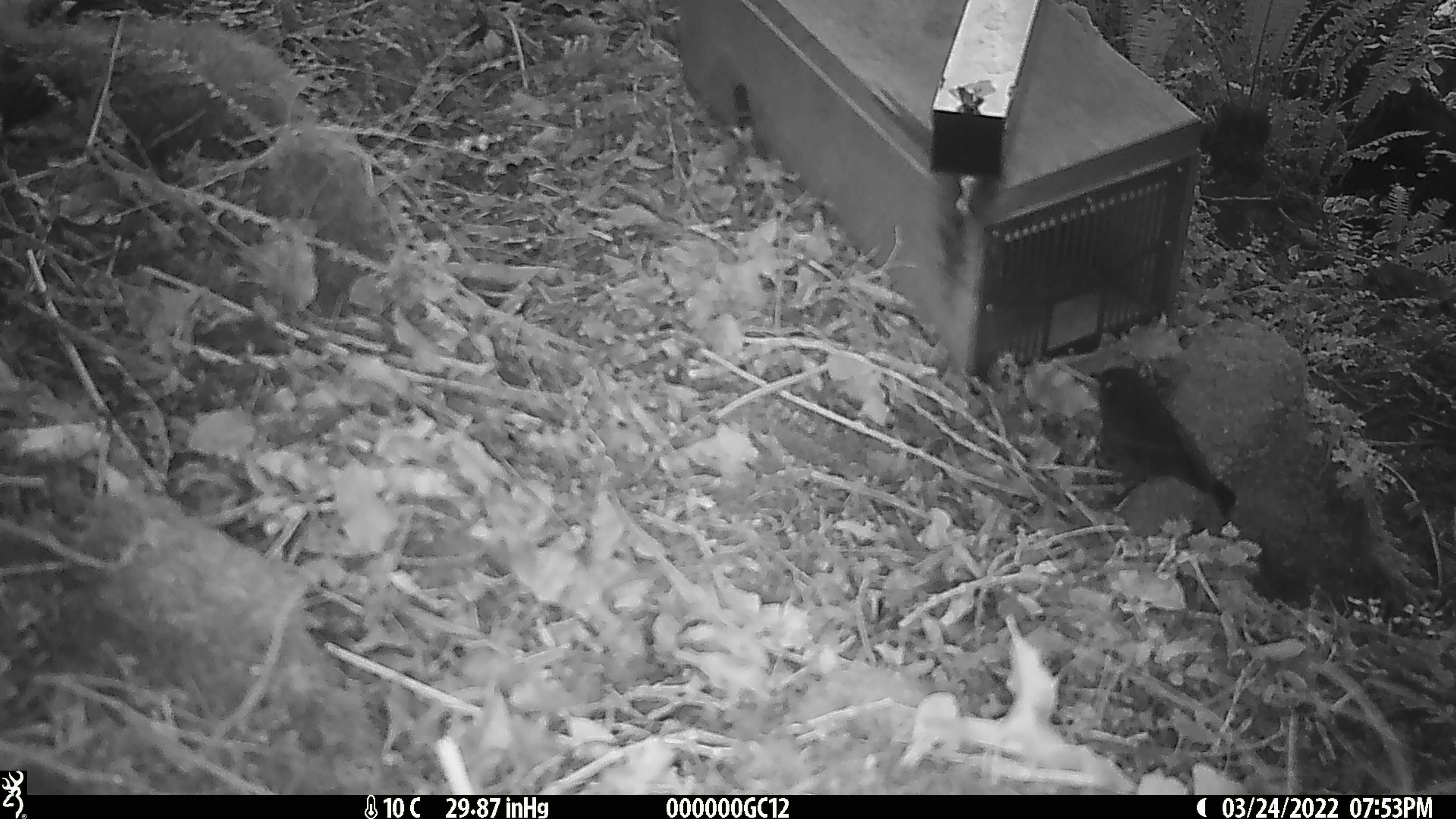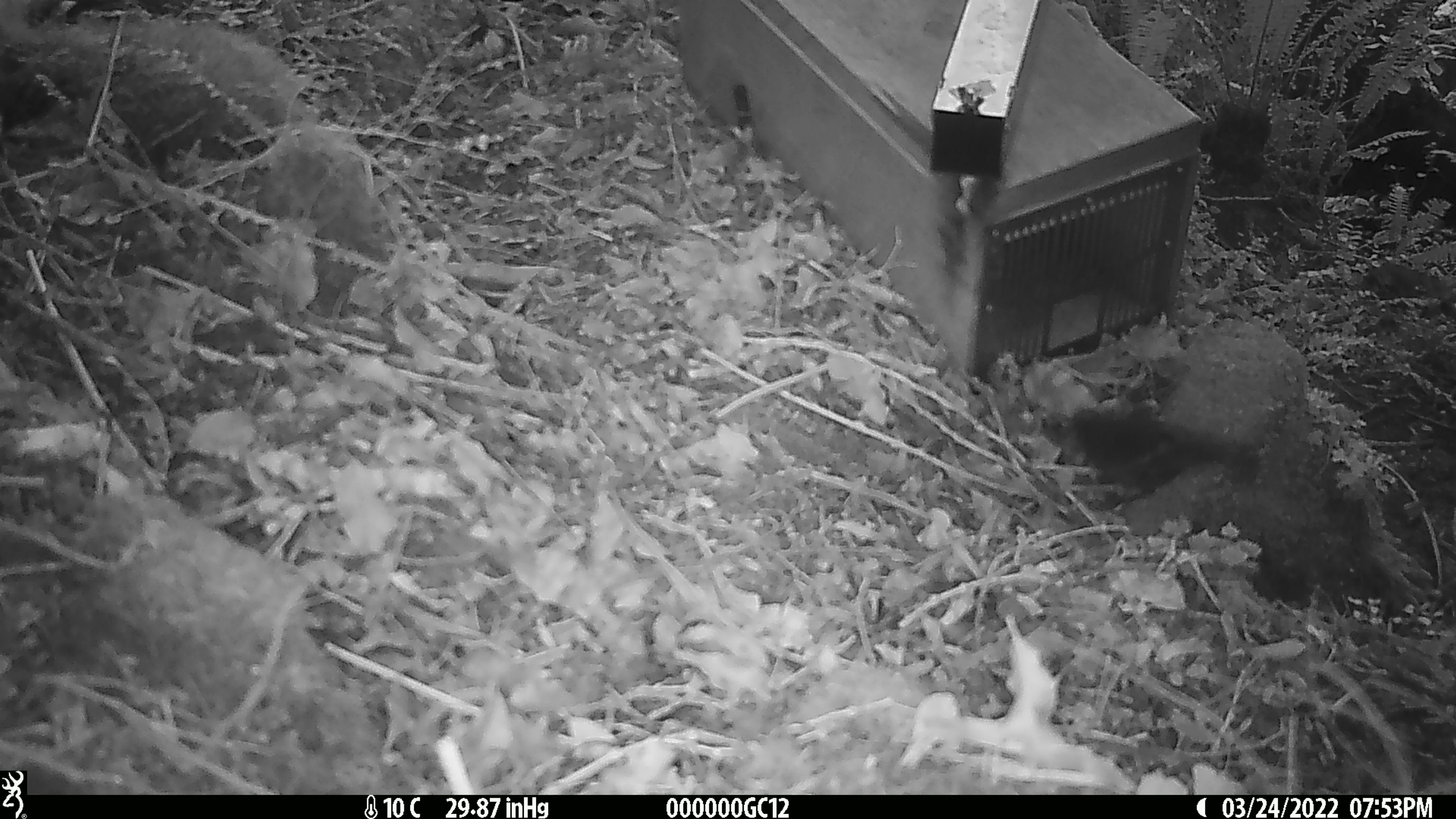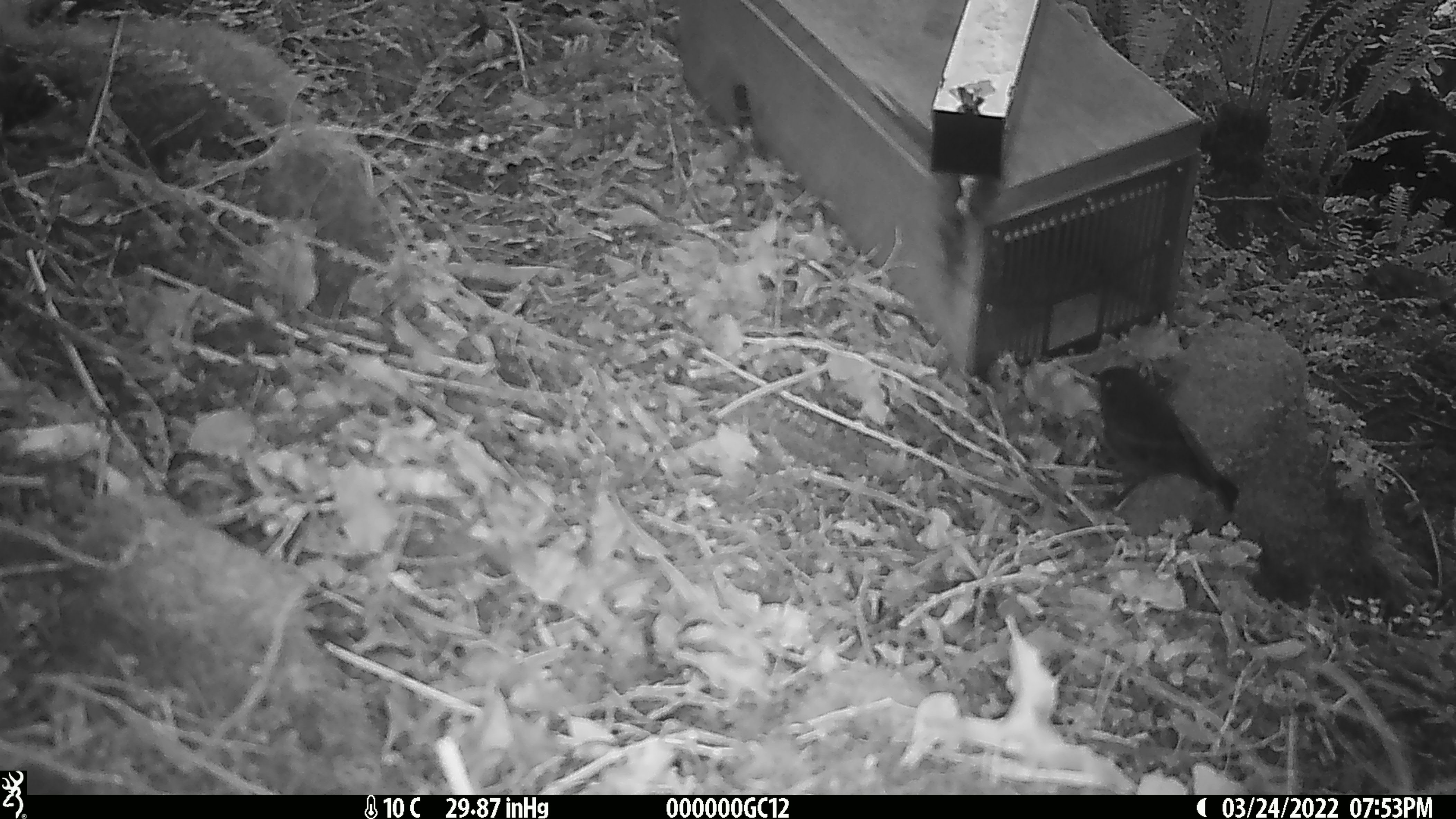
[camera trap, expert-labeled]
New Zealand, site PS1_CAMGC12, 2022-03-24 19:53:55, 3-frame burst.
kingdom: Animalia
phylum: Chordata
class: Aves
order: Passeriformes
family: Petroicidae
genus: Petroica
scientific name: Petroica australis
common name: new zealand robin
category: robin